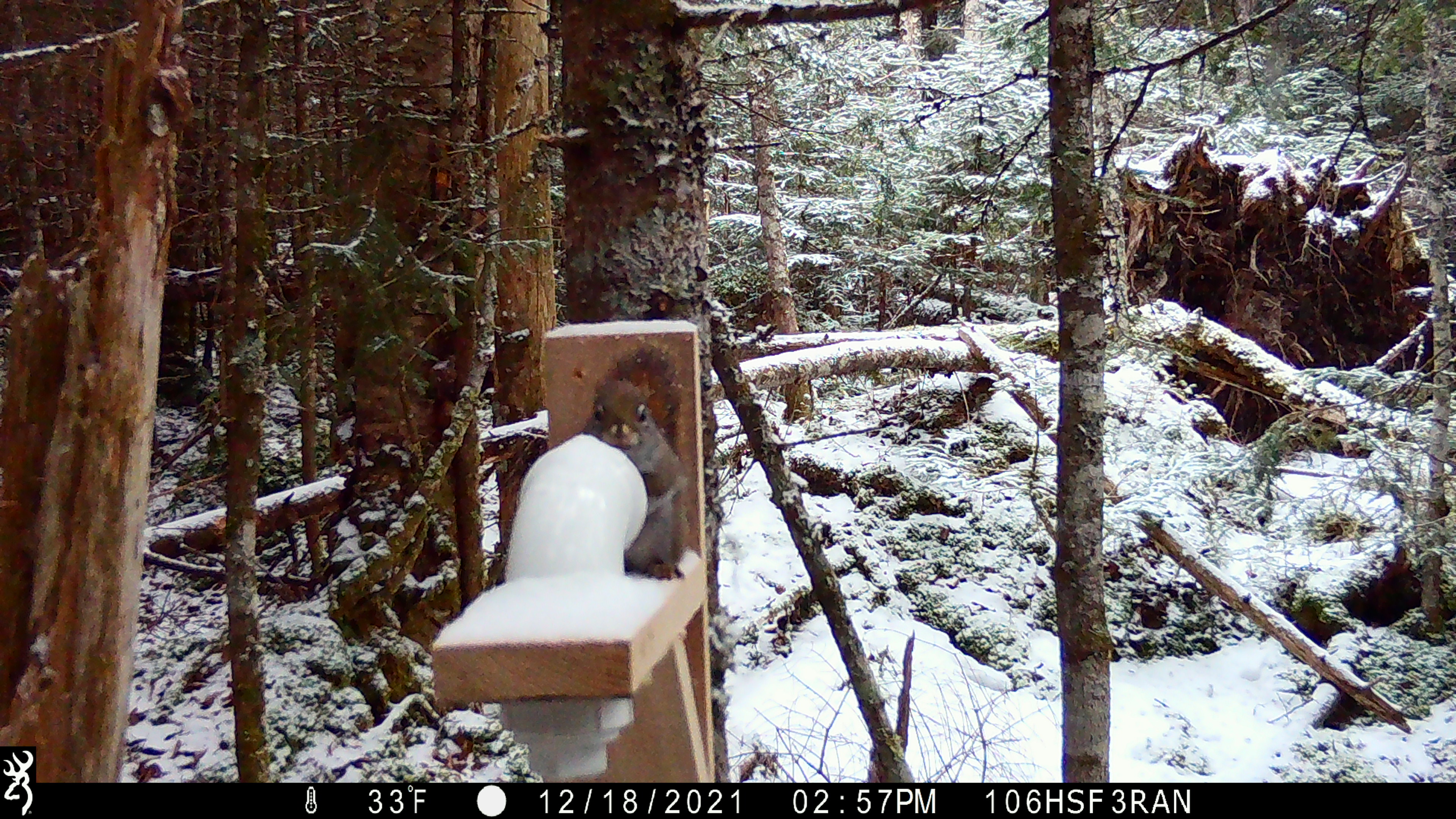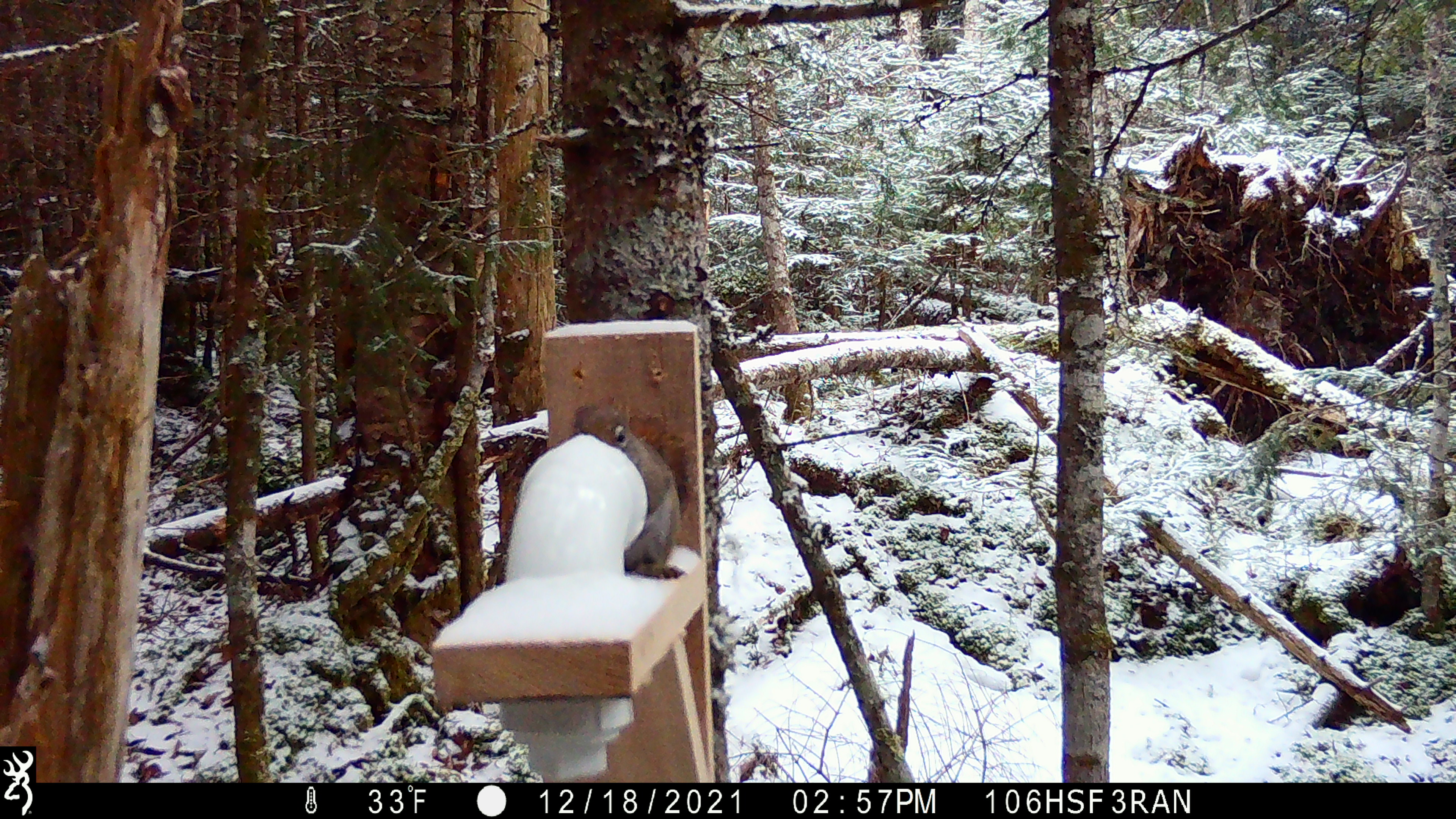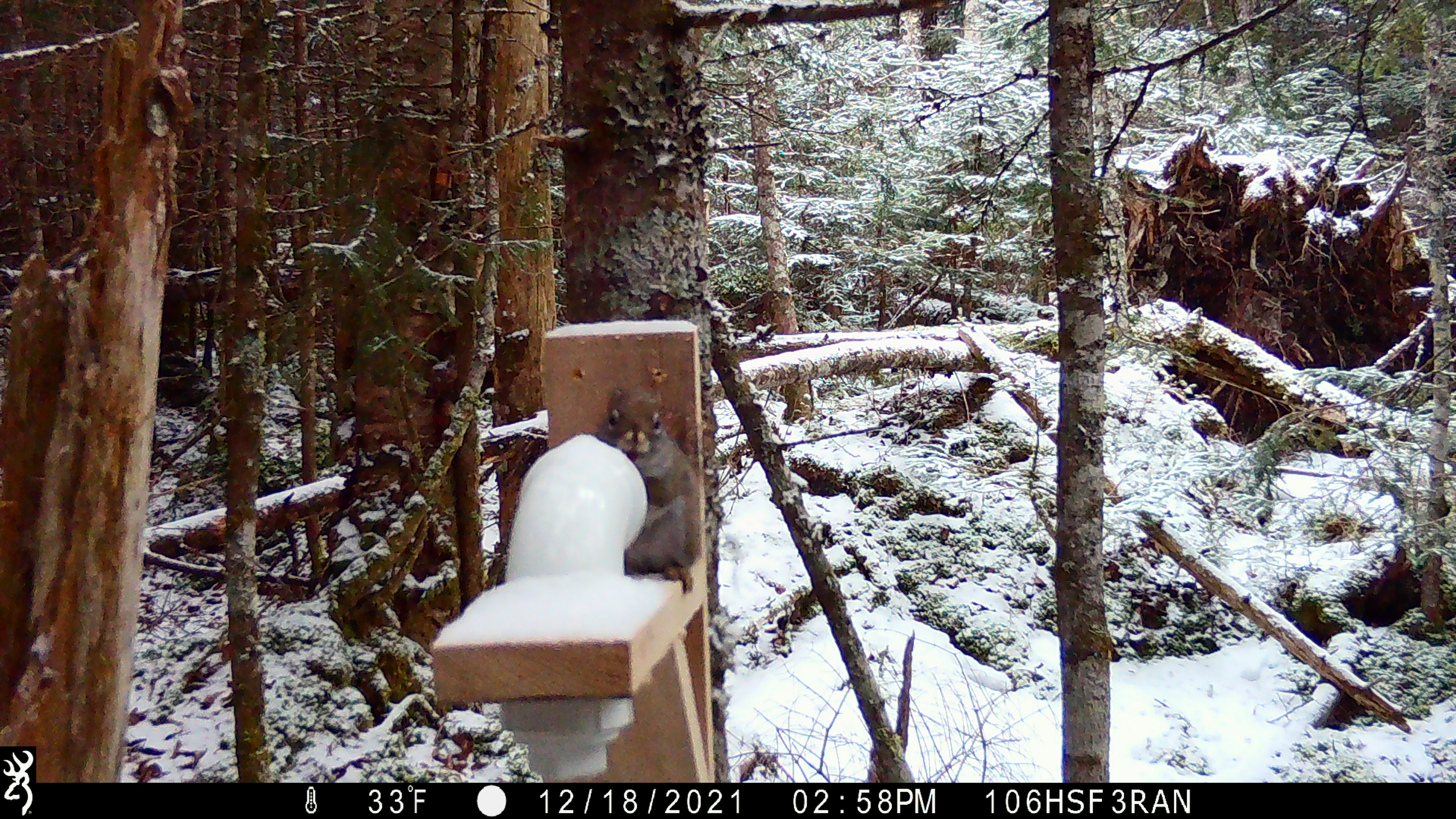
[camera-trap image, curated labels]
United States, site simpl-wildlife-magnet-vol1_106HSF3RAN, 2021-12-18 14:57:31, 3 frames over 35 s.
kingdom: Animalia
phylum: Chordata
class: Mammalia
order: Rodentia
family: Sciuridae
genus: Tamiasciurus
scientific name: Tamiasciurus hudsonicus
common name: red squirrel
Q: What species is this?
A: Red squirrel (Tamiasciurus hudsonicus).